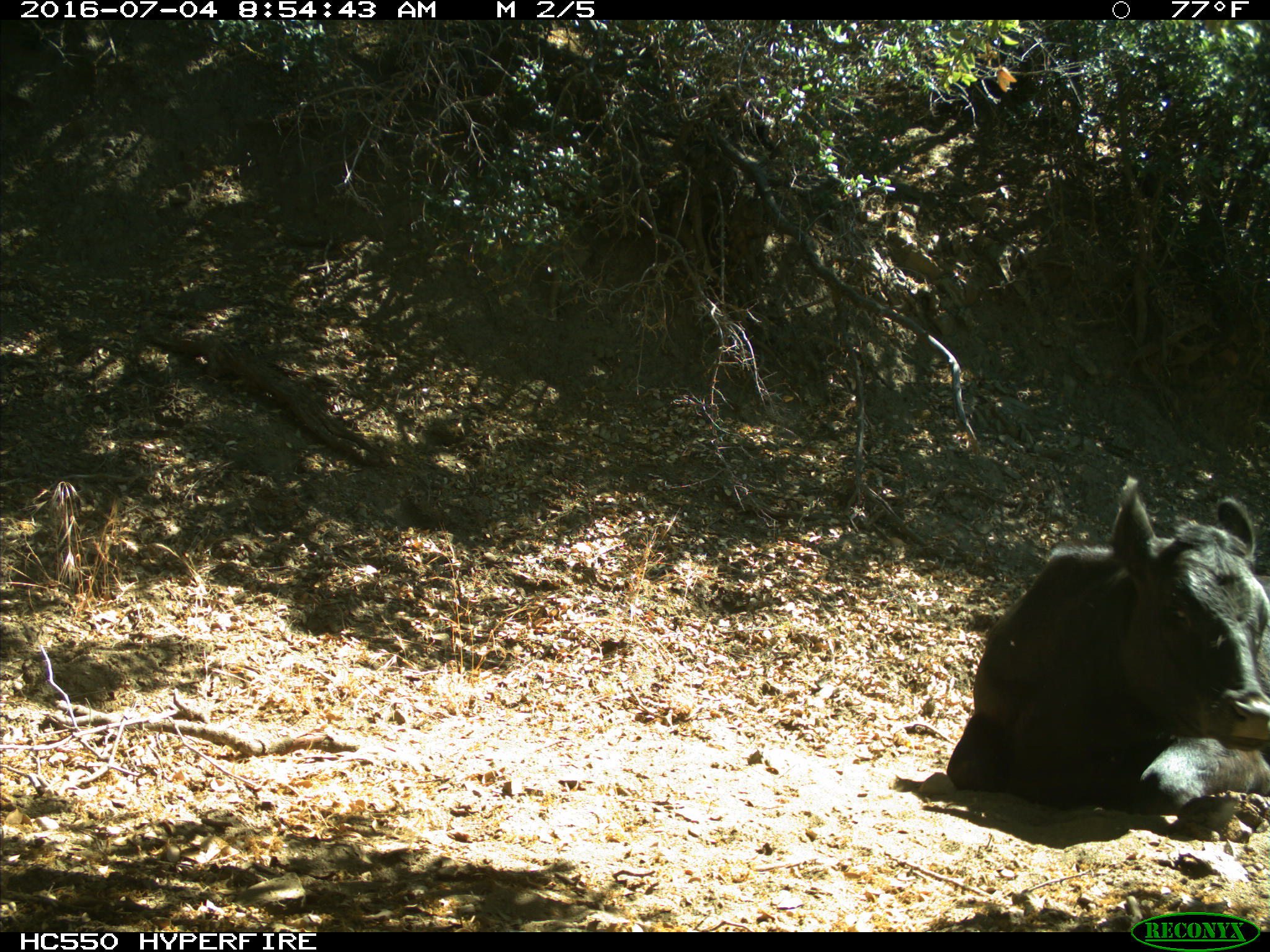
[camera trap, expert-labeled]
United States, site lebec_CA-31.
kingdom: Animalia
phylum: Chordata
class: Mammalia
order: Artiodactyla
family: Bovidae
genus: Bos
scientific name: Bos taurus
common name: domestic cow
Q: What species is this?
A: Bos taurus (domestic cow).